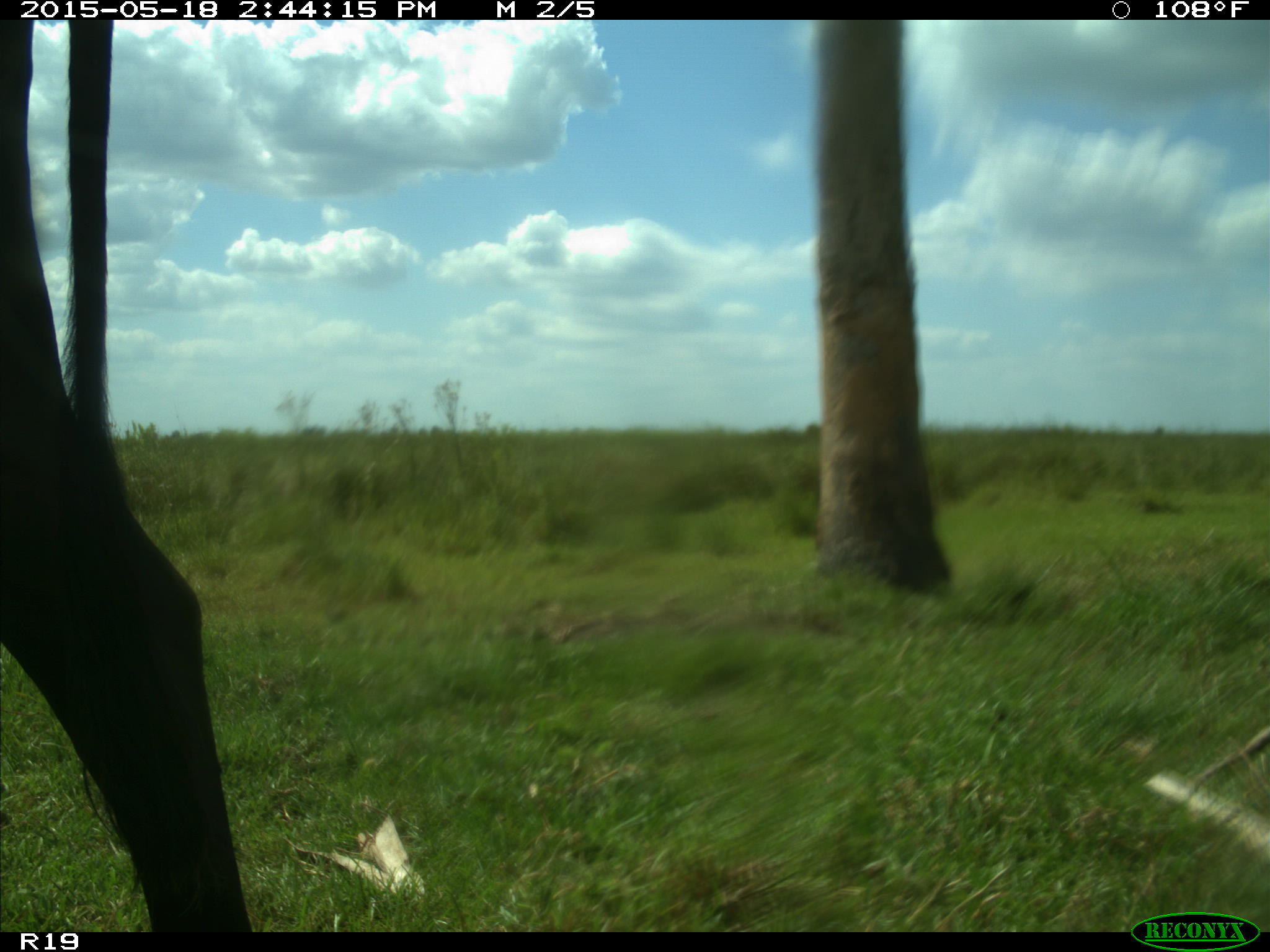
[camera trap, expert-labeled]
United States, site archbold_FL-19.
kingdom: Animalia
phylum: Chordata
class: Mammalia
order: Artiodactyla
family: Bovidae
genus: Bos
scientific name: Bos taurus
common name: domestic cow